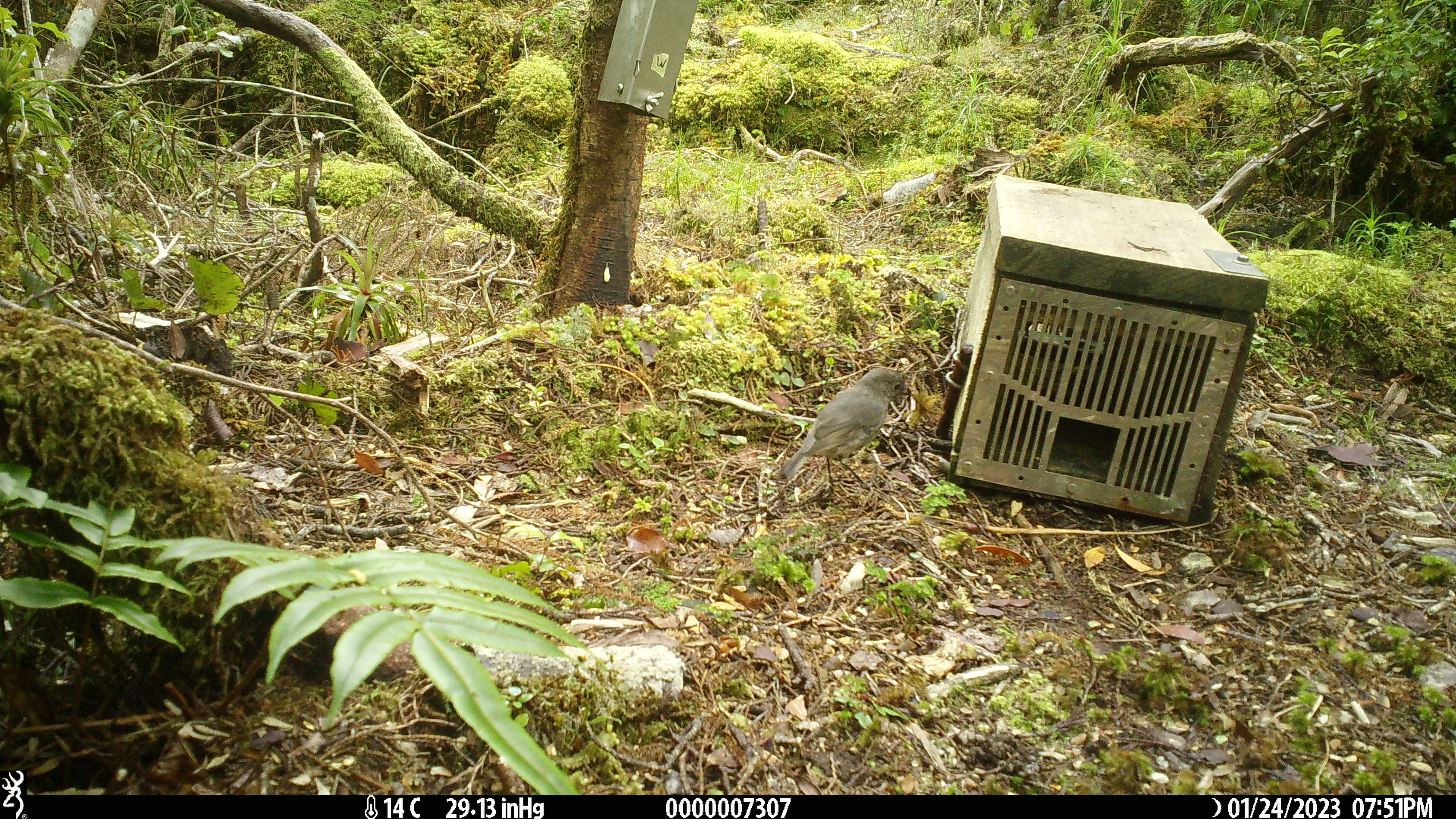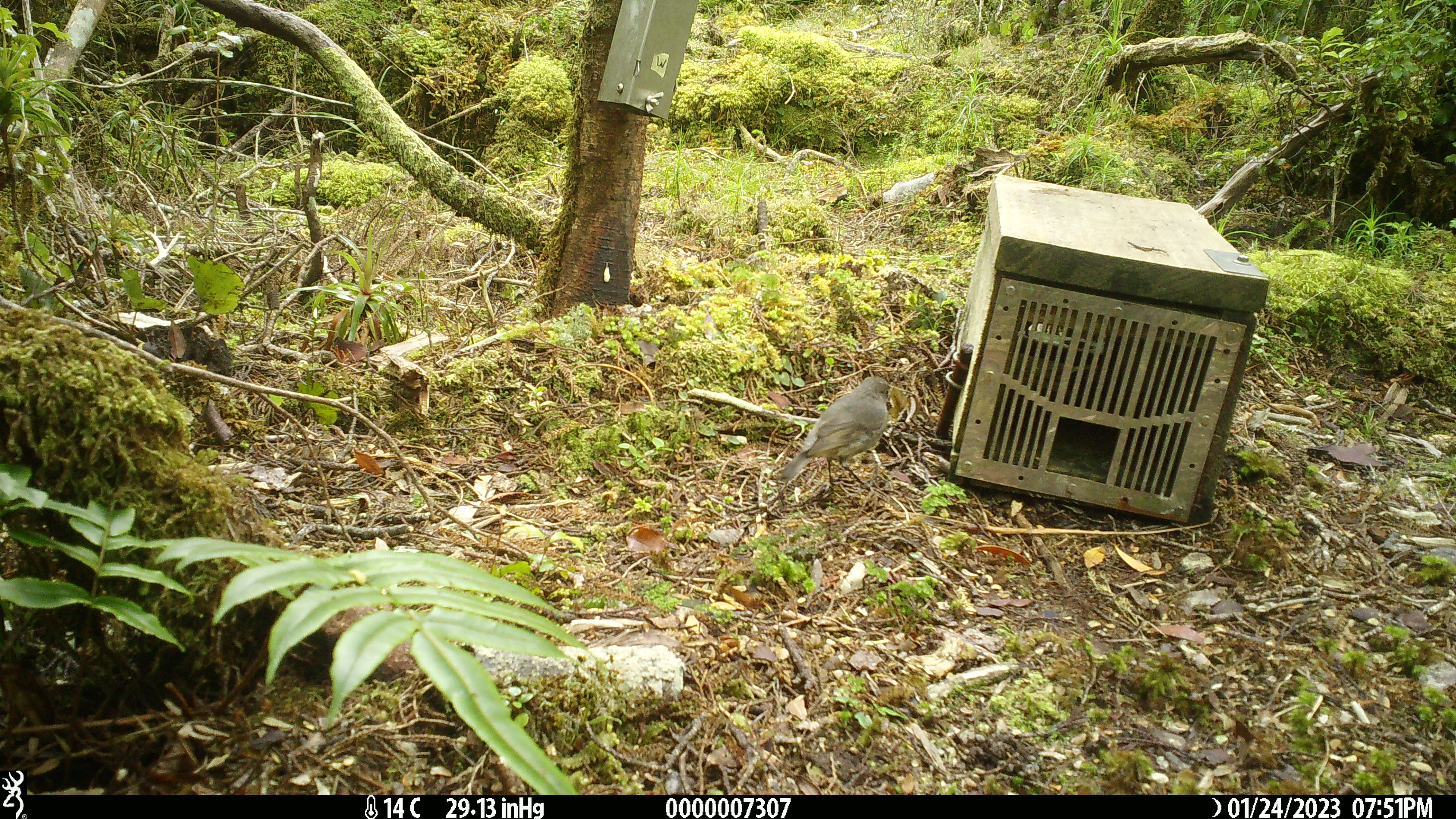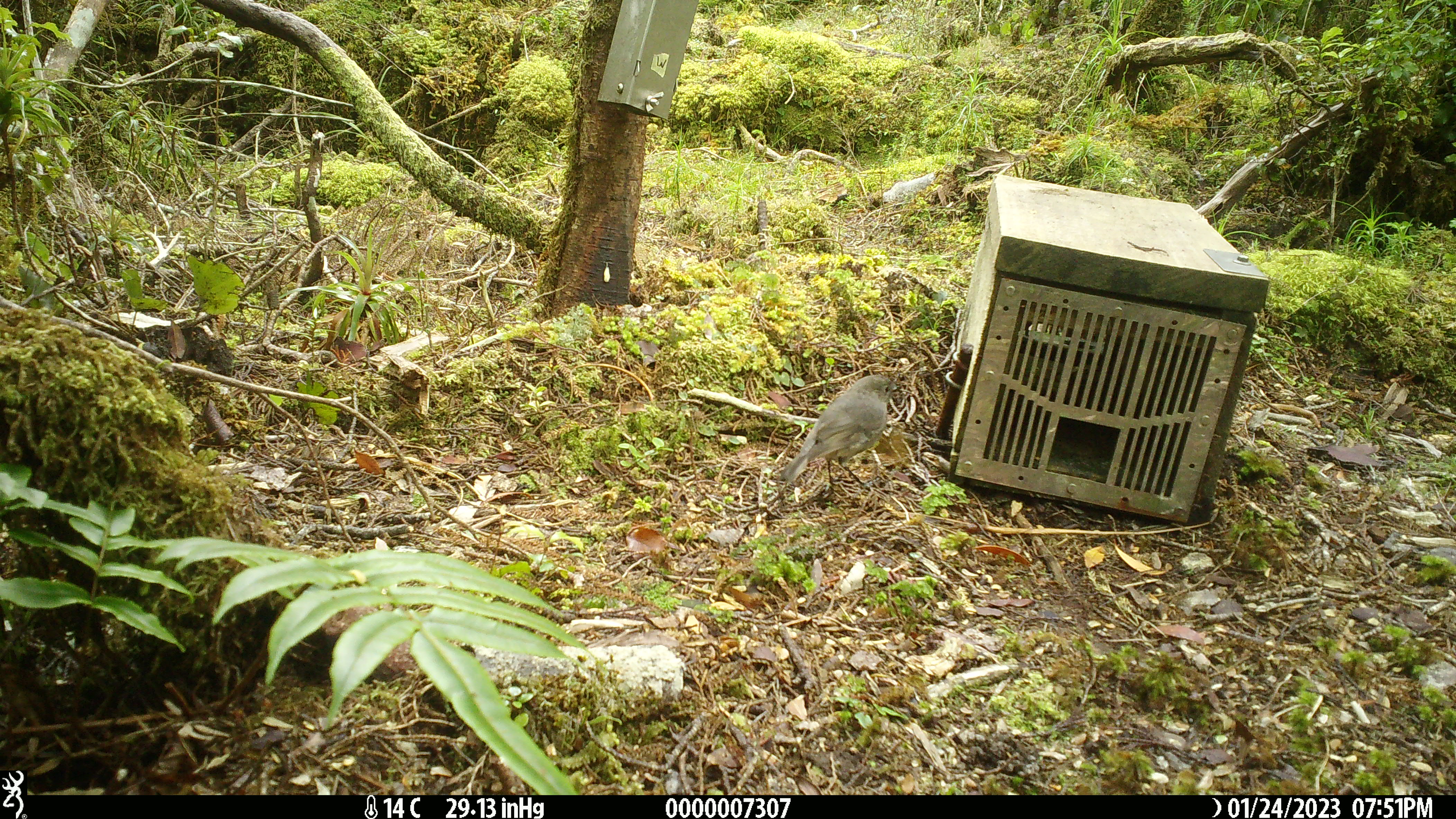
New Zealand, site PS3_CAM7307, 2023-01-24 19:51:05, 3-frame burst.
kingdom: Animalia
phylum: Chordata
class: Aves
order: Passeriformes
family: Petroicidae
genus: Petroica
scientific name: Petroica australis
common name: new zealand robin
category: robin